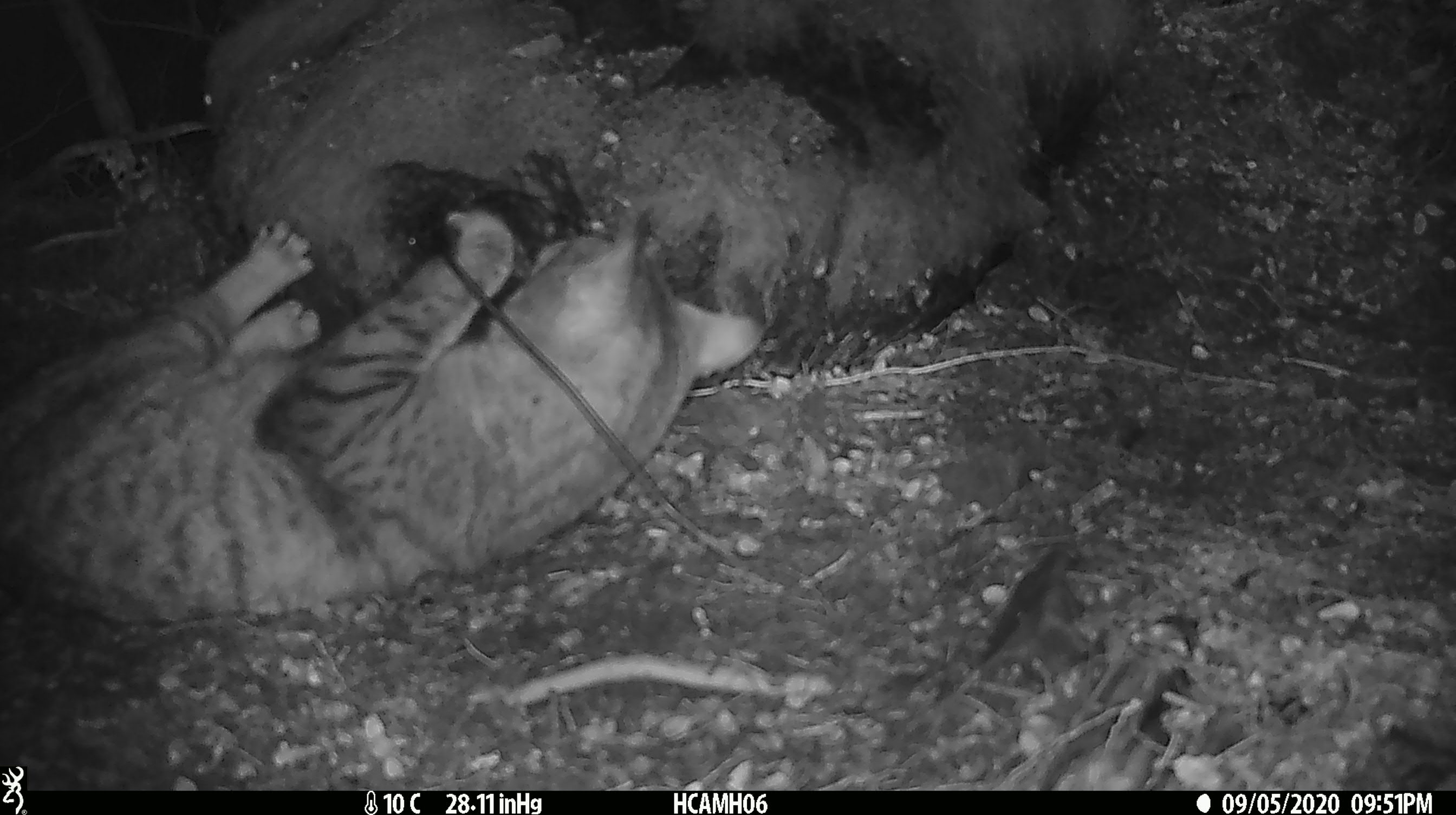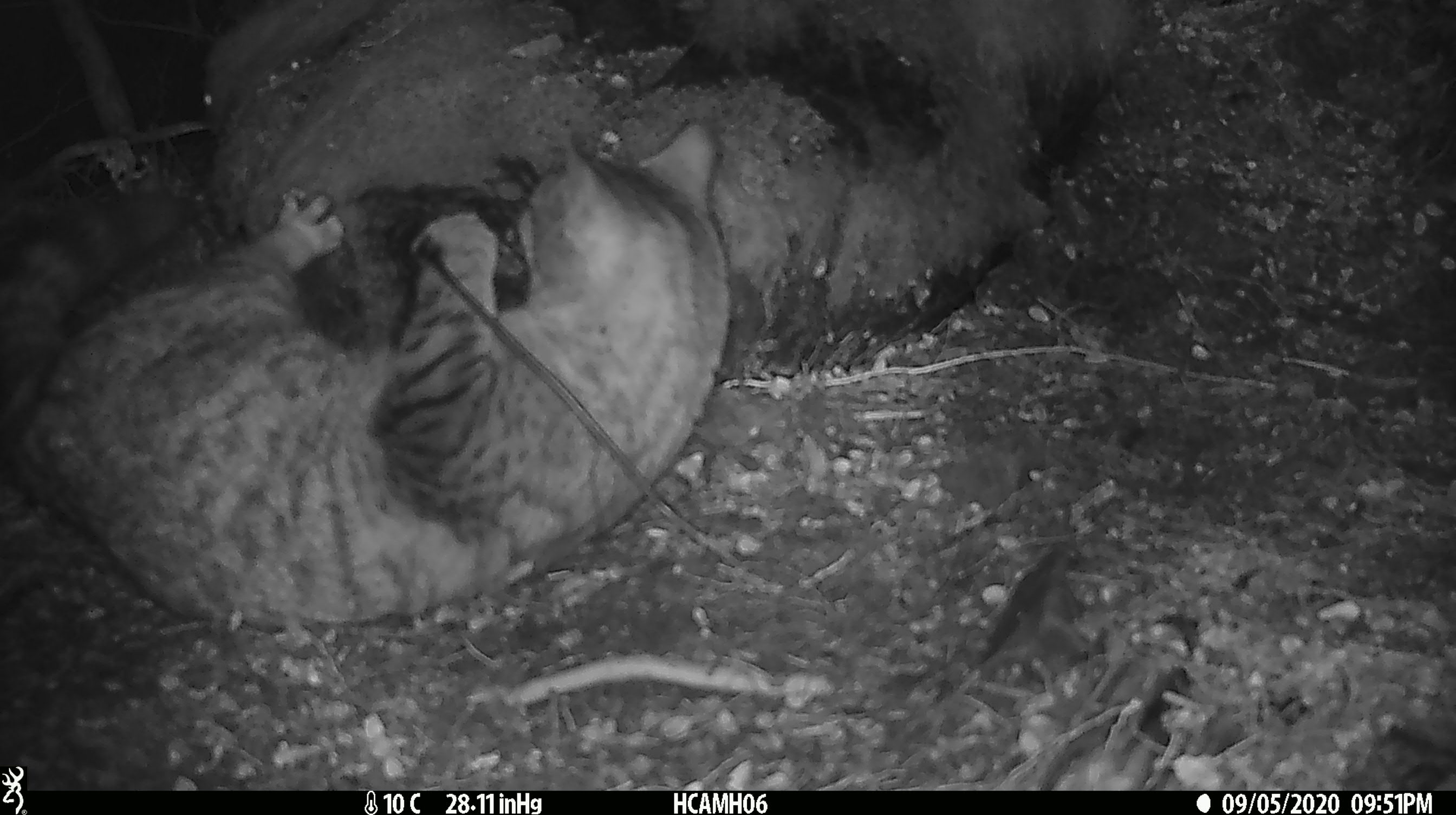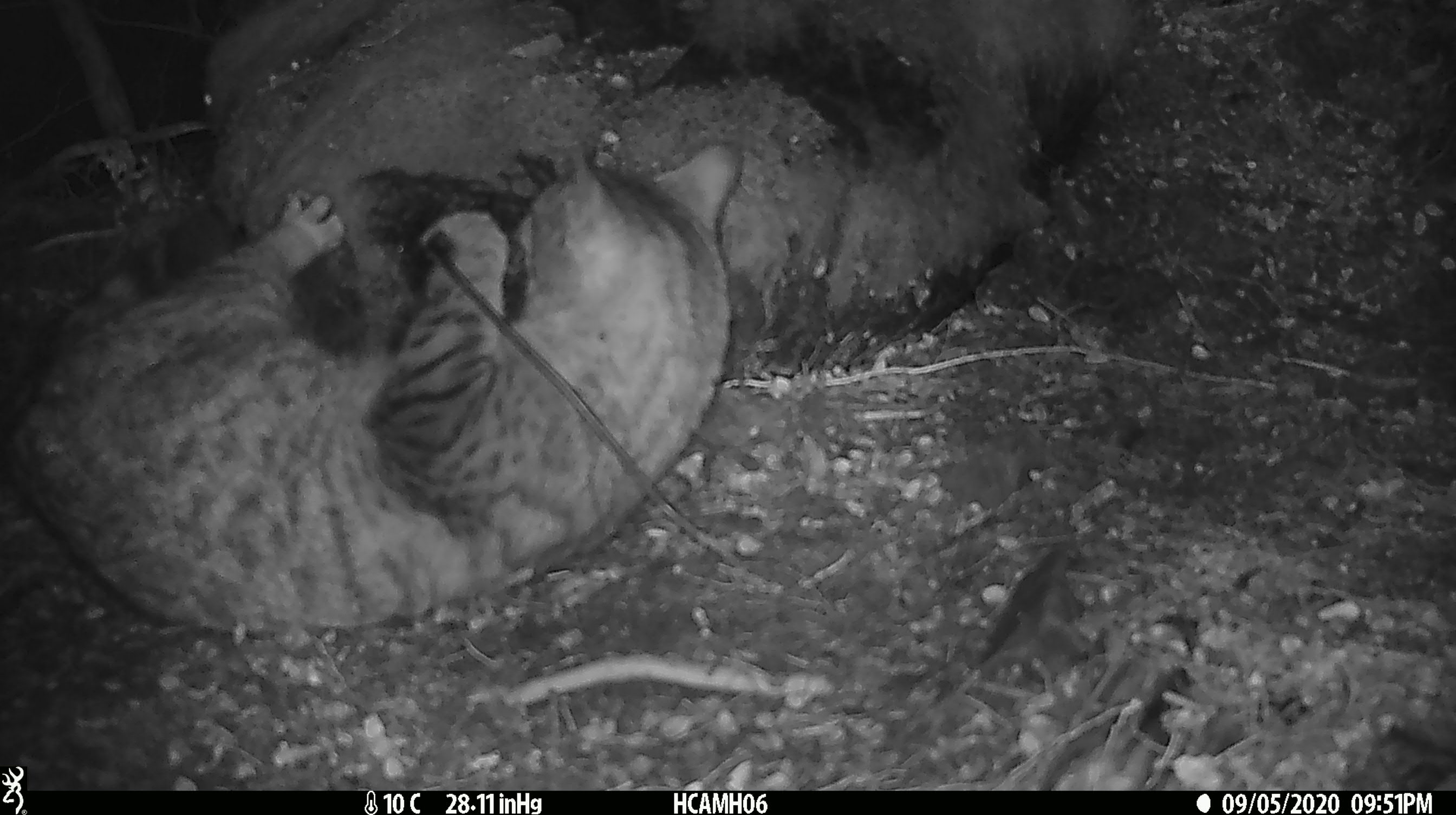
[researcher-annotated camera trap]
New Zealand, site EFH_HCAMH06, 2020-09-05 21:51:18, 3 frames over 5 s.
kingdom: Animalia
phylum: Chordata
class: Mammalia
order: Carnivora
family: Felidae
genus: Felis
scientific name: Felis catus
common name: domestic cat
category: cat